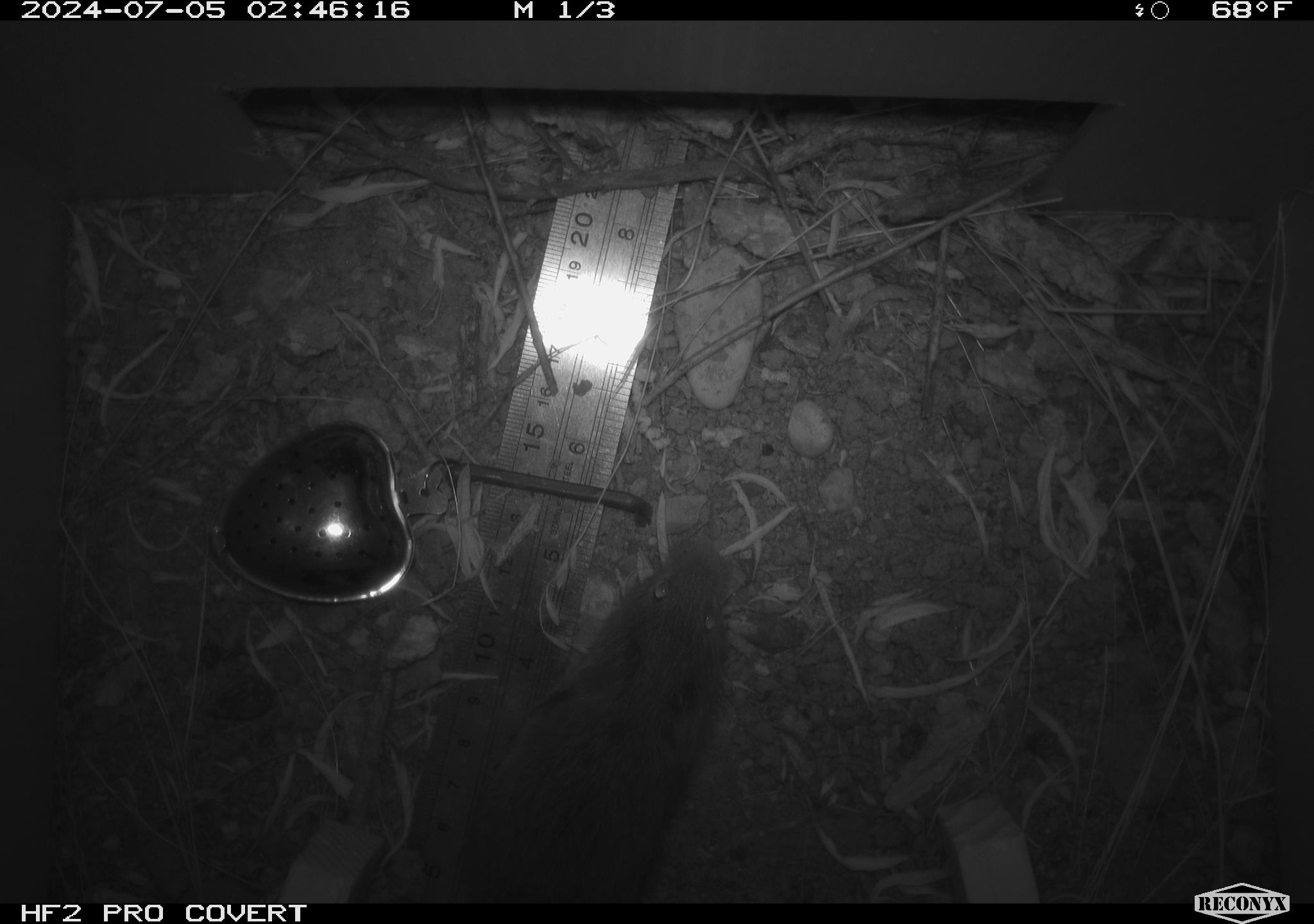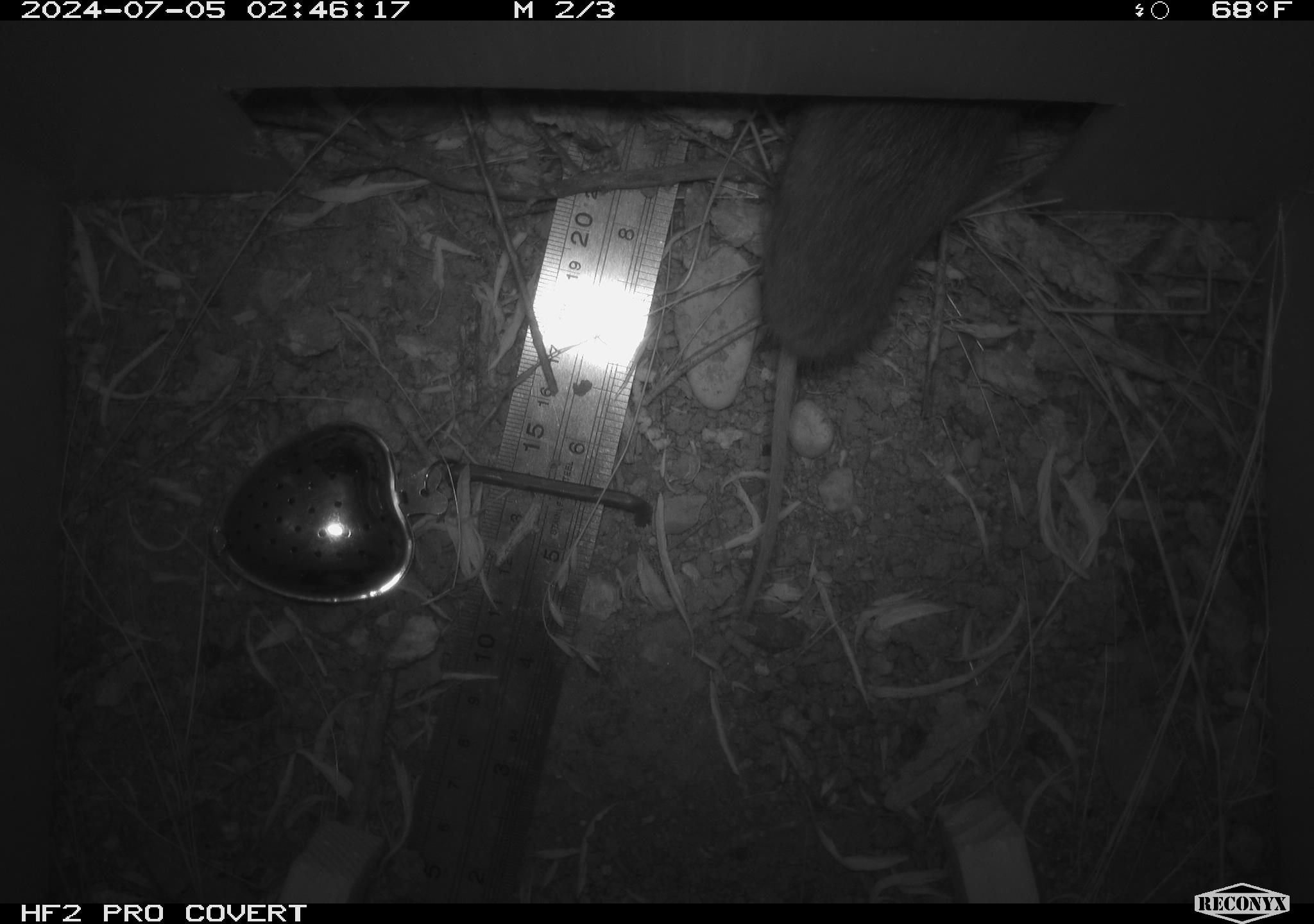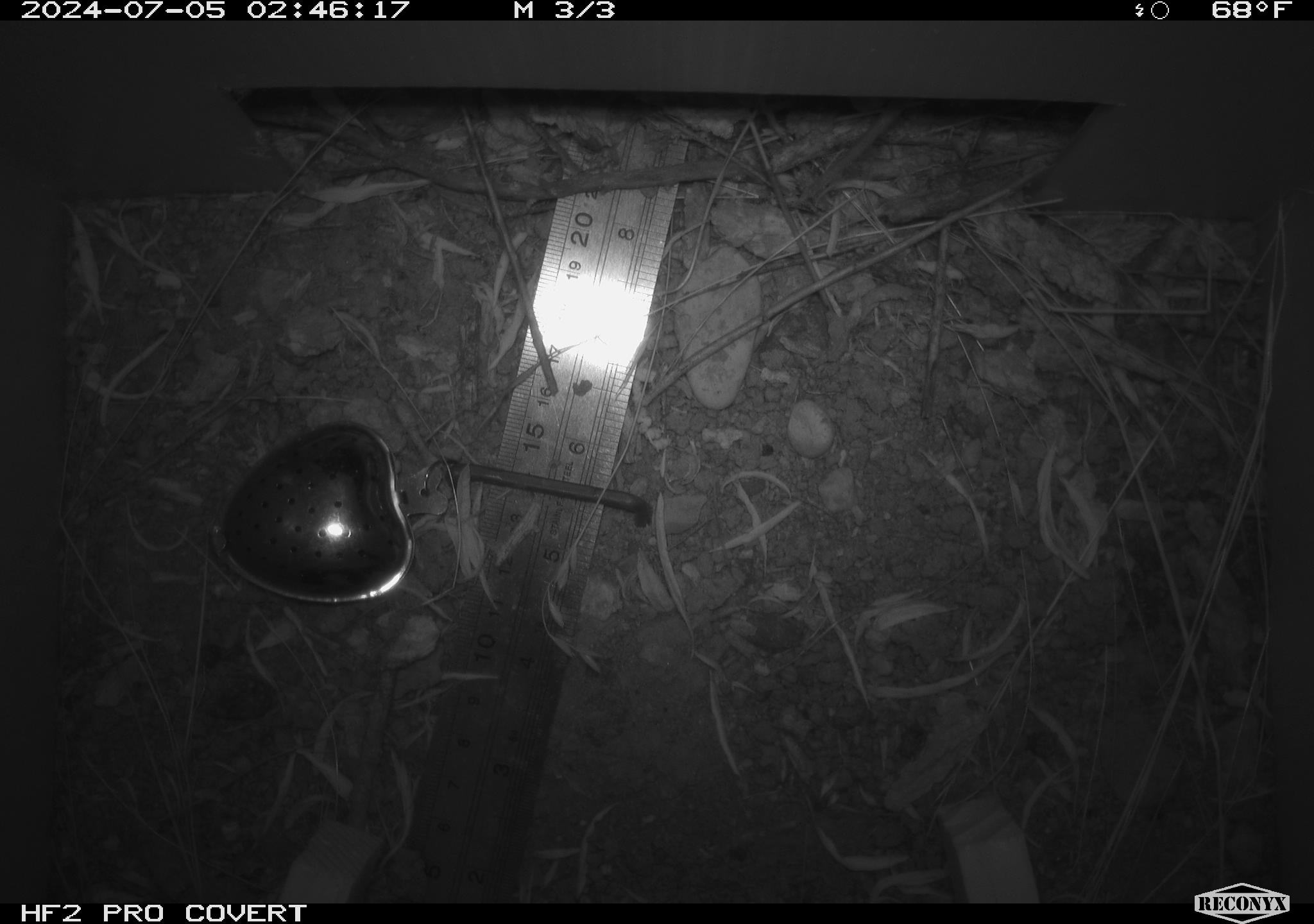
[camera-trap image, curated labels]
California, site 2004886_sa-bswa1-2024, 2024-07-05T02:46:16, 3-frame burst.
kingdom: Animalia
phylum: Chordata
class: Mammalia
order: Rodentia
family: Cricetidae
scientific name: Arvicolinae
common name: voles, lemmings, and muskrats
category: arvicolinae subfamily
Arvicolinae subfamily (voles, lemmings, and muskrats) (Arvicolinae).